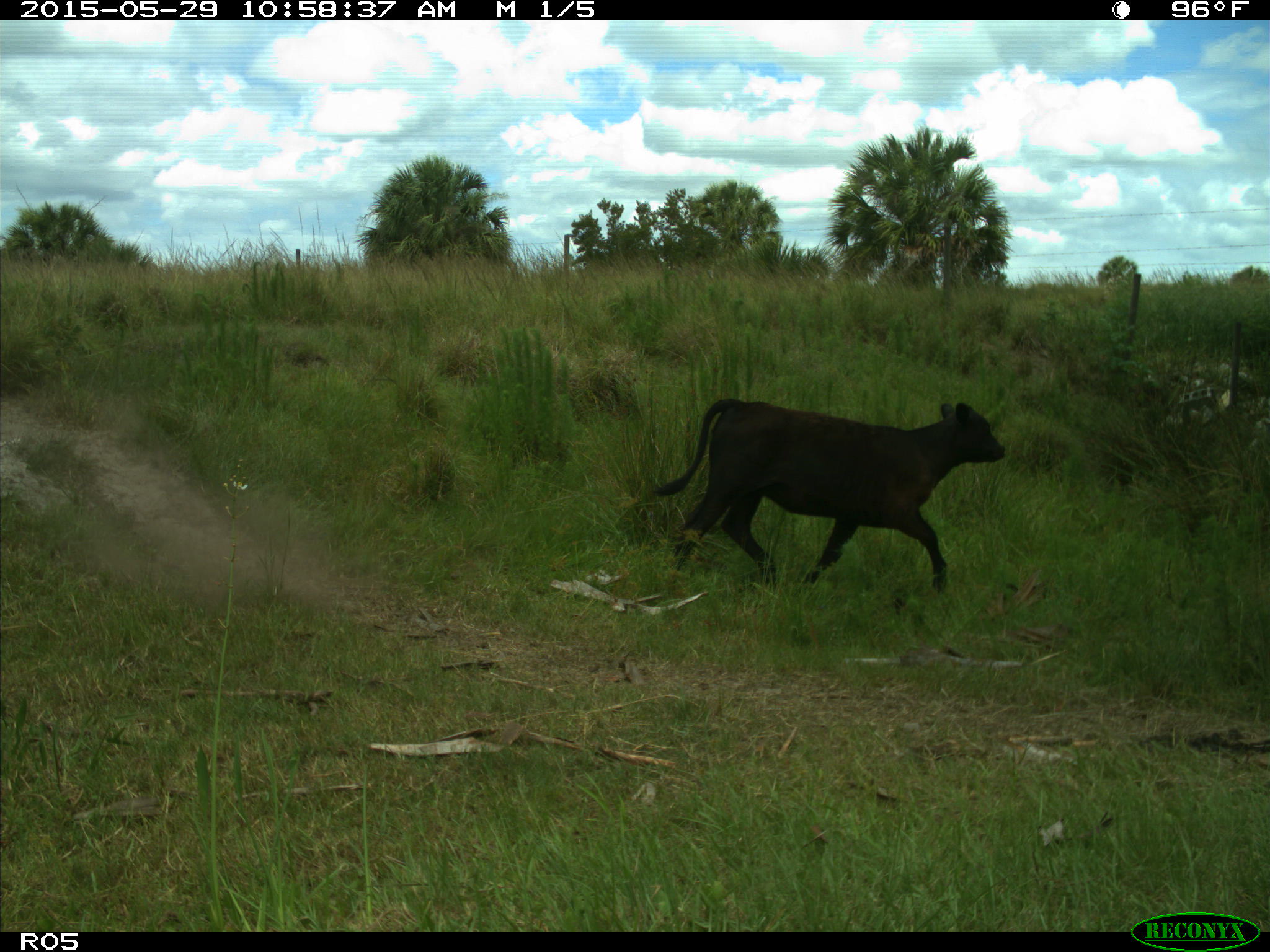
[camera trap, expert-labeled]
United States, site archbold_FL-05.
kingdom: Animalia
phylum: Chordata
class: Mammalia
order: Artiodactyla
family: Bovidae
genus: Bos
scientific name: Bos taurus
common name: domestic cow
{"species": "Bos taurus (domestic cow)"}